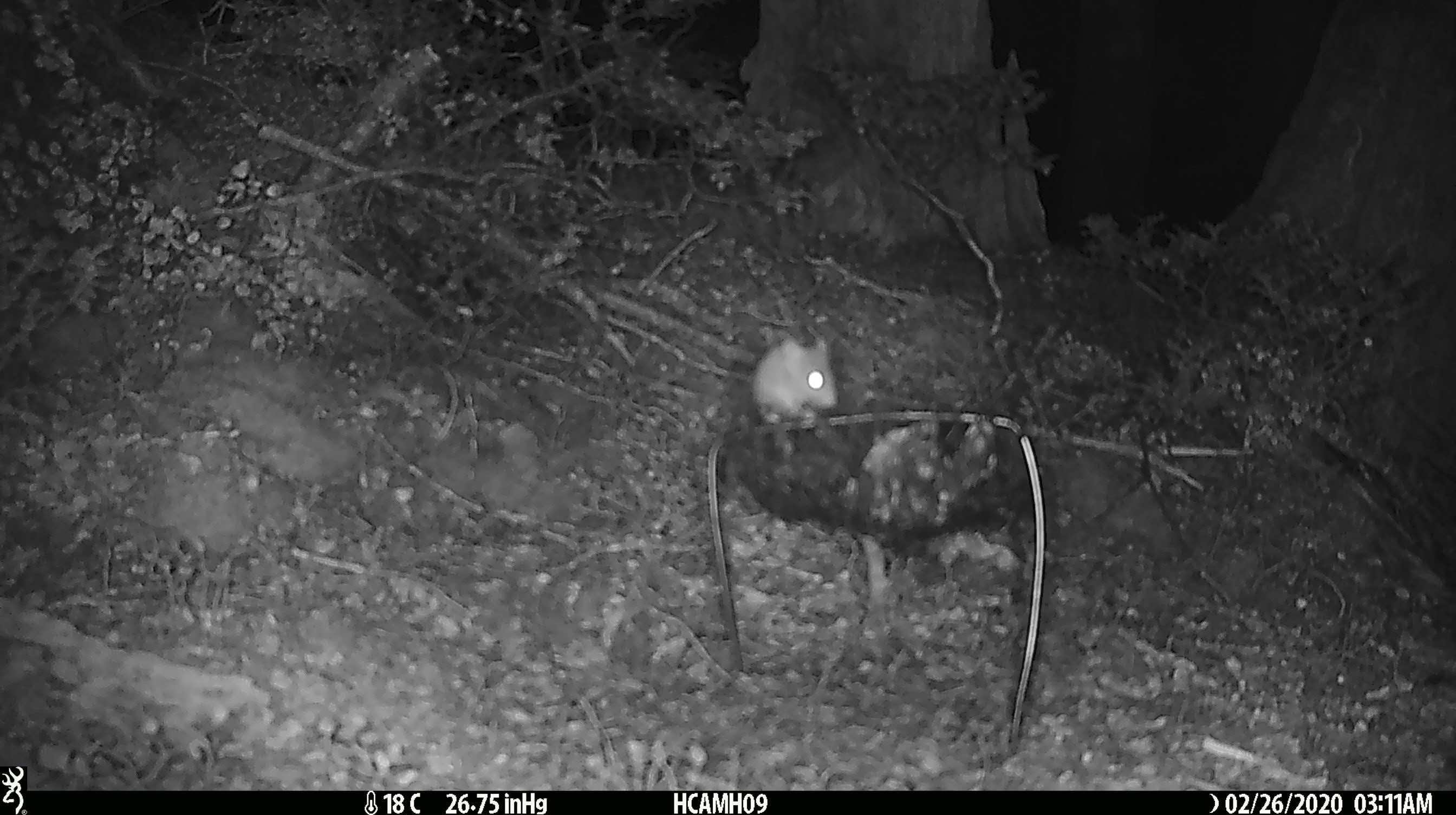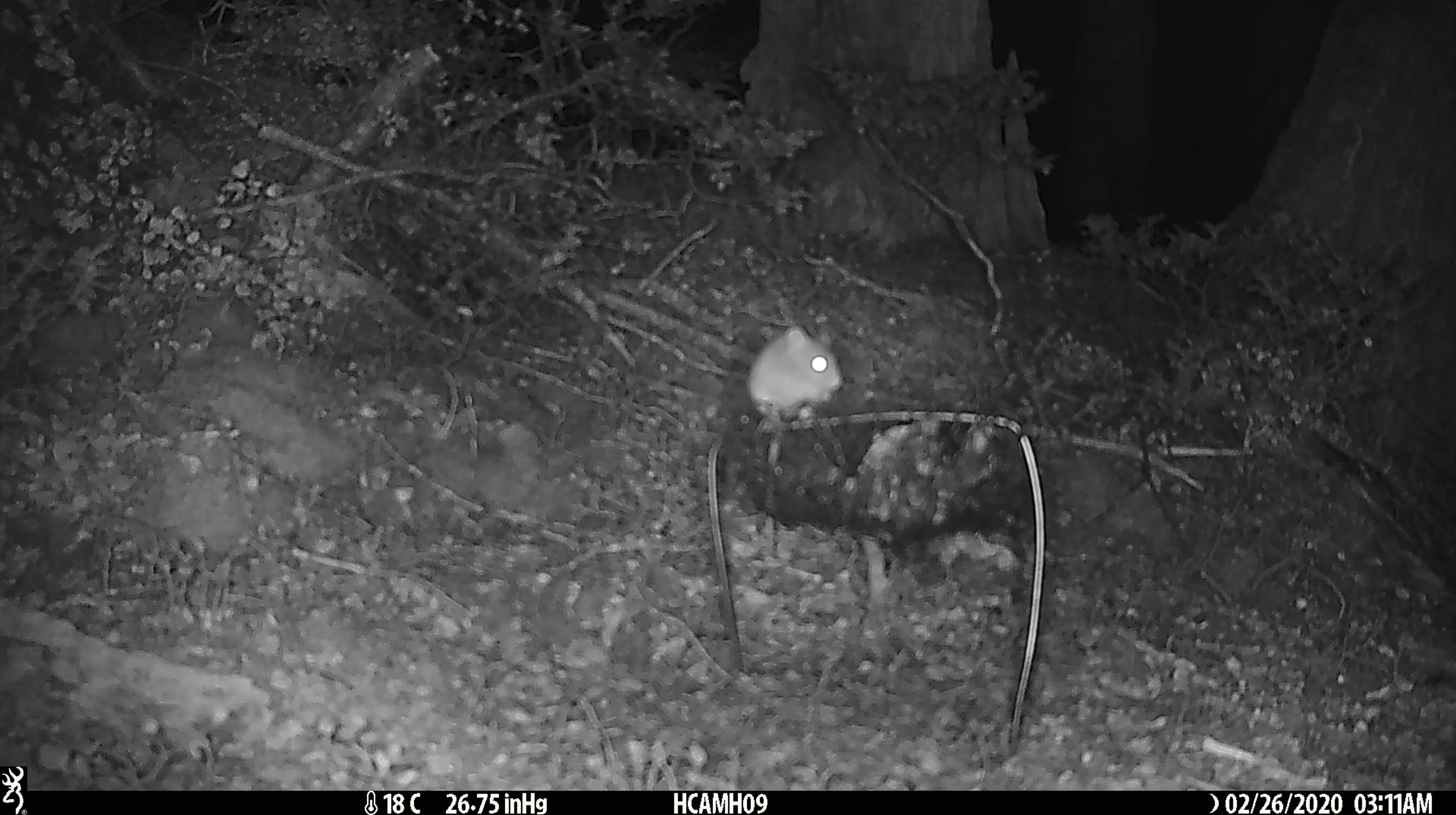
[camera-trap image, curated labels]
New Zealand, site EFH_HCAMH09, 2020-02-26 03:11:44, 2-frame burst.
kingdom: Animalia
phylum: Chordata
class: Mammalia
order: Rodentia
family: Muridae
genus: Mus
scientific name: Mus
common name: mouse